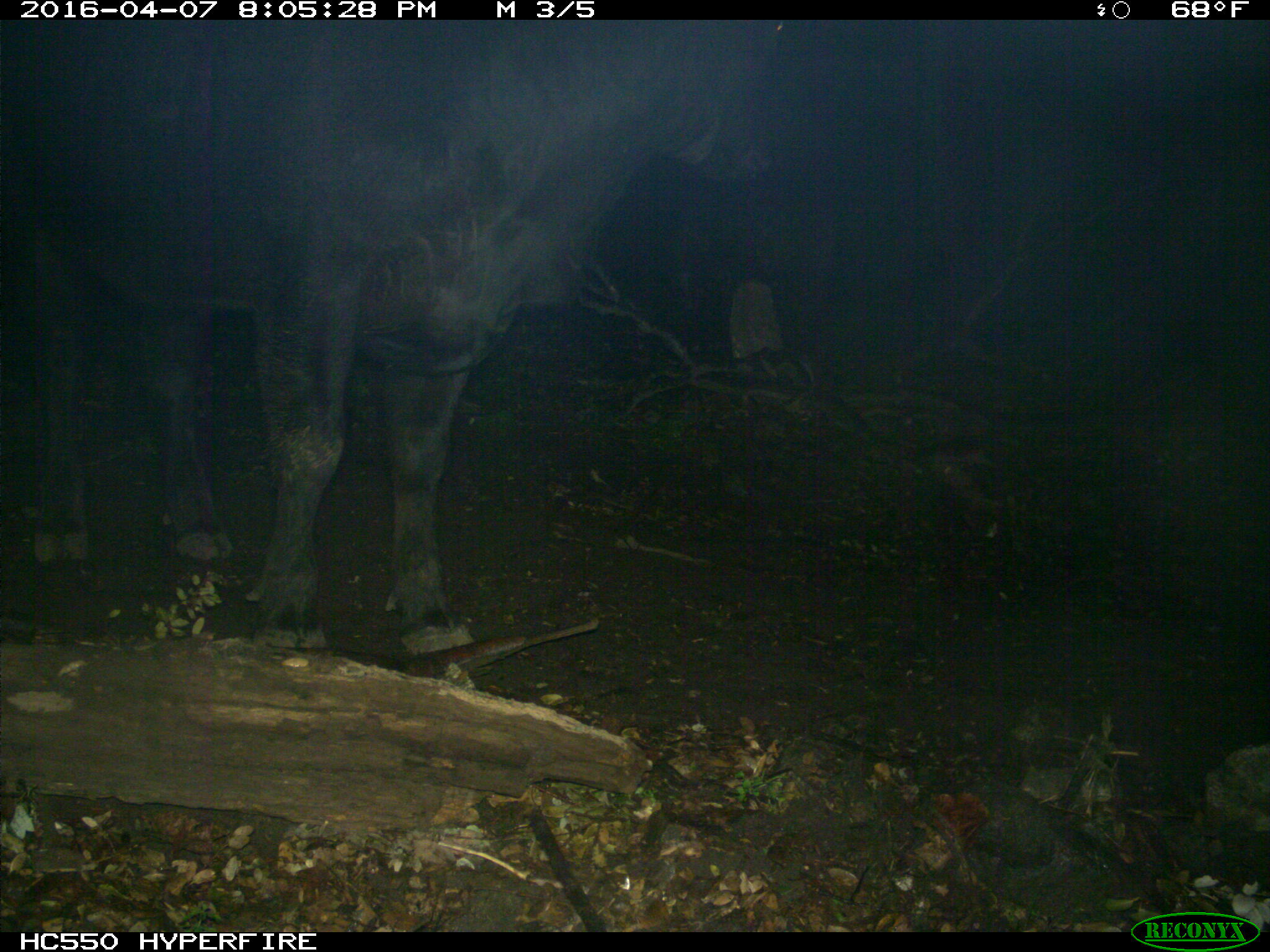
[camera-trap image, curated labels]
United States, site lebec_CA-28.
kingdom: Animalia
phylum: Chordata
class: Mammalia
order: Artiodactyla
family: Bovidae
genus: Bos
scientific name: Bos taurus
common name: domestic cow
Bos taurus (domestic cow).